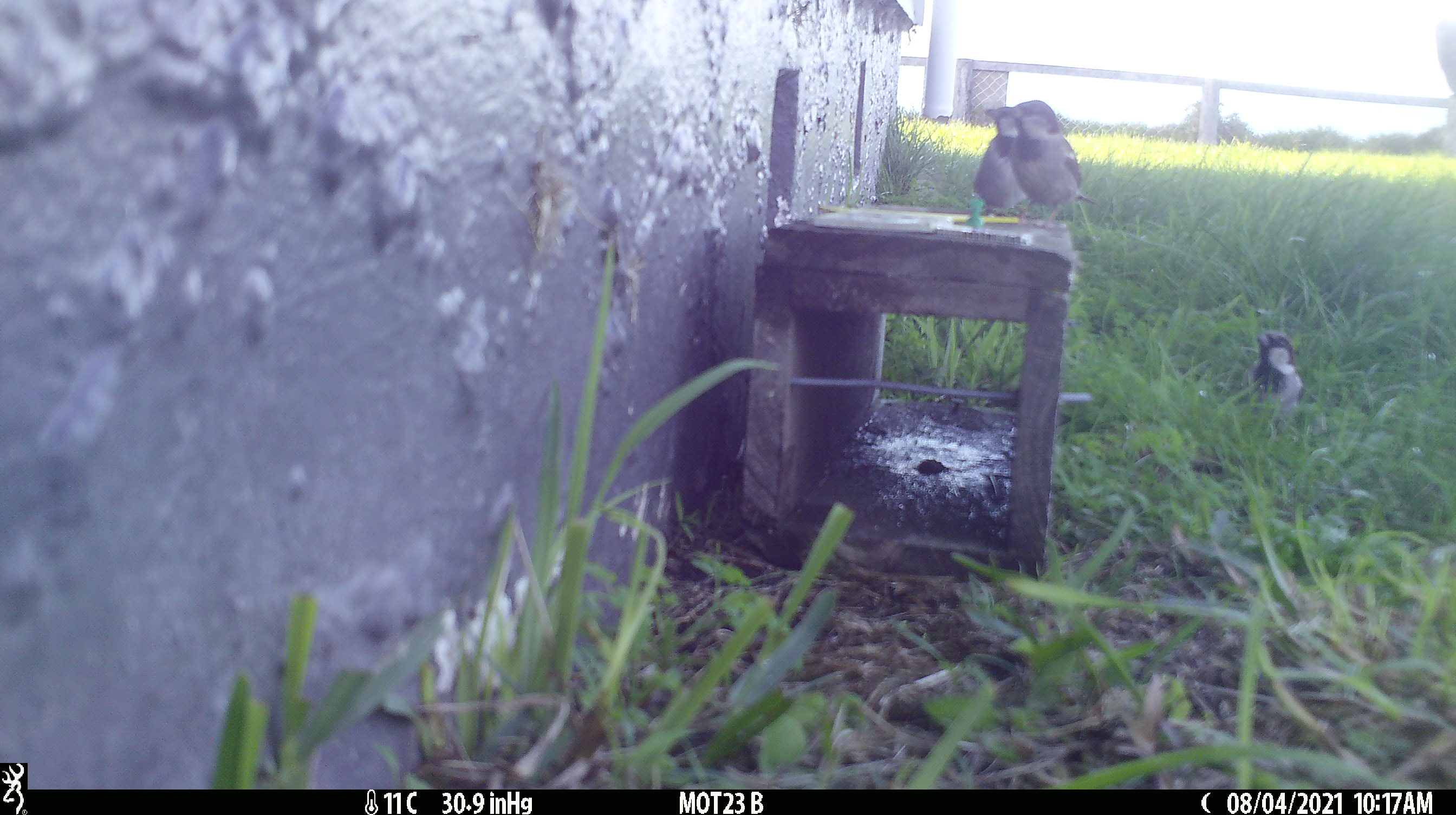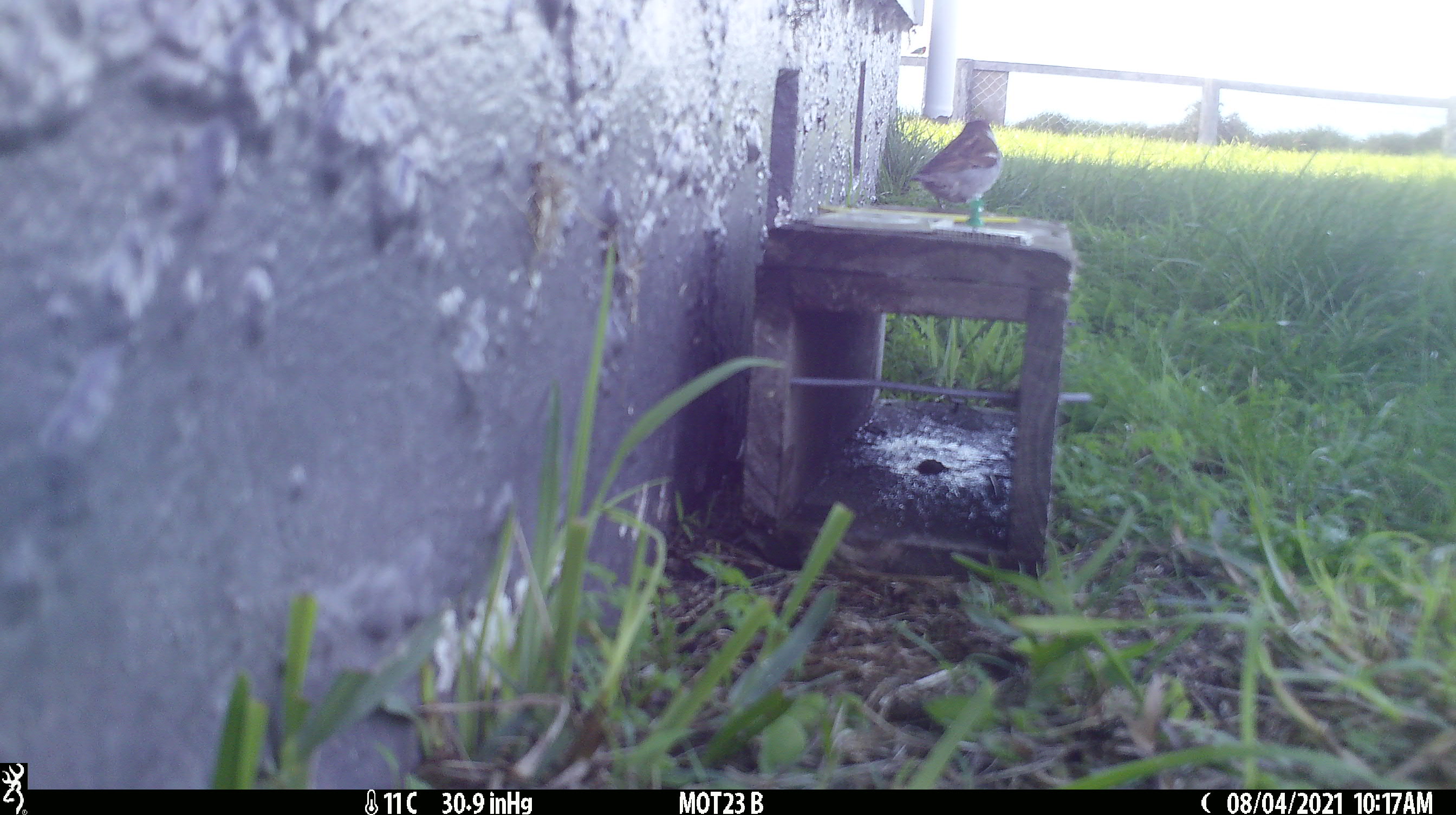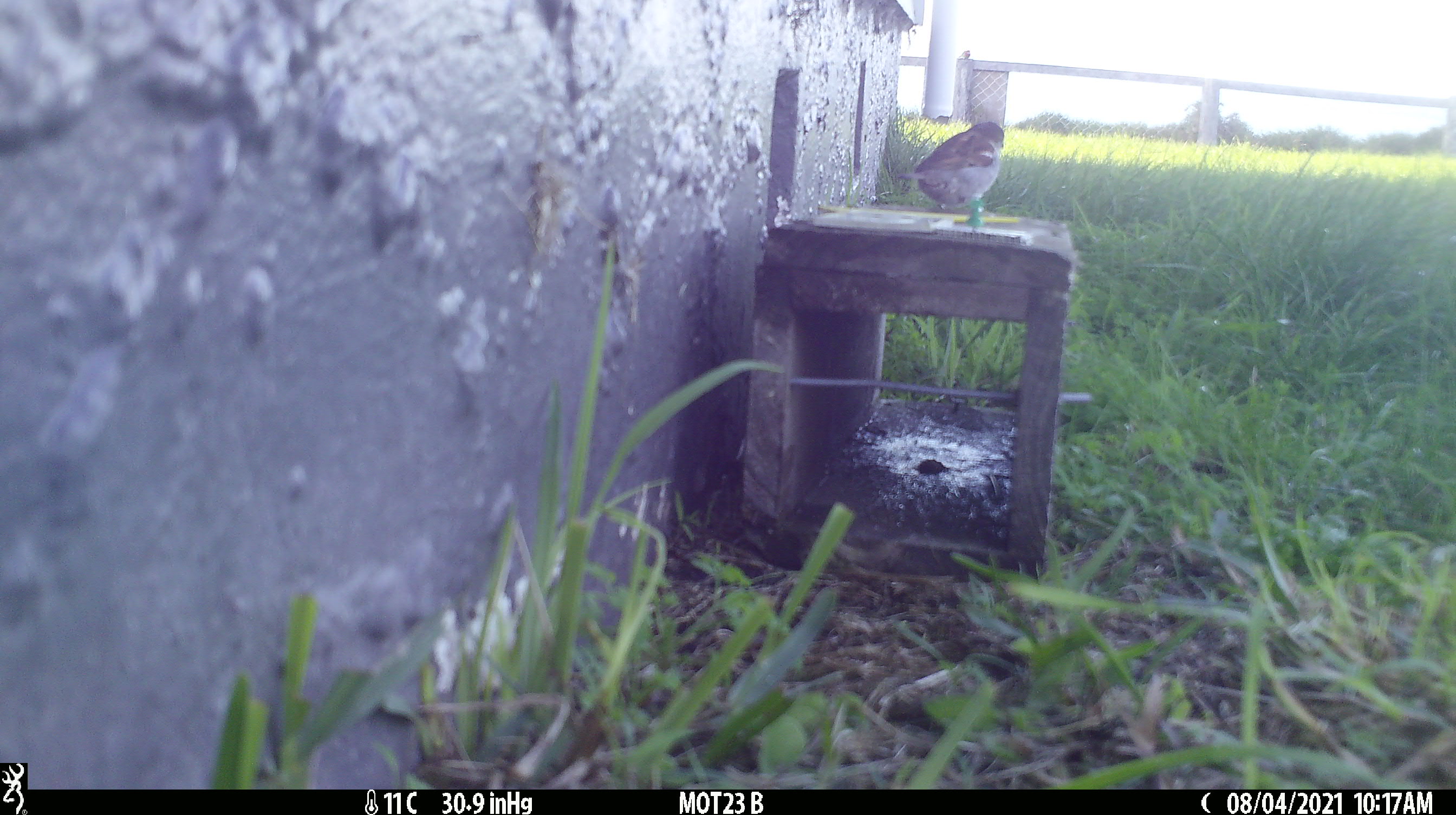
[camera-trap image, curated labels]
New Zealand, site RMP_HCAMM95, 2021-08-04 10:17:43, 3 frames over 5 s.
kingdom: Animalia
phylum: Chordata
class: Aves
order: Passeriformes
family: Passeridae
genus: Passer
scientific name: Passer domesticus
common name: house sparrow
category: sparrow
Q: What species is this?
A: Sparrow (house sparrow) (Passer domesticus).